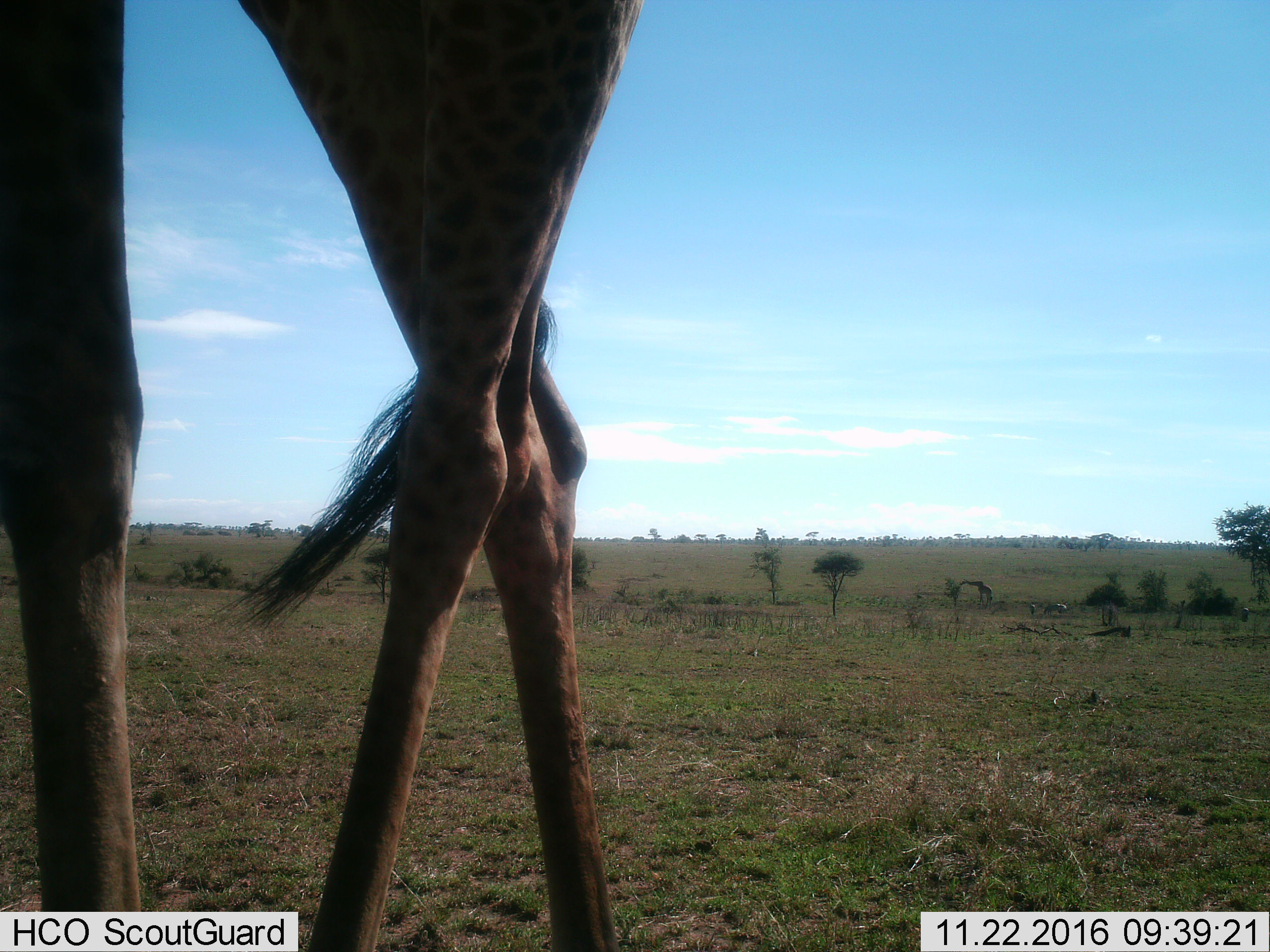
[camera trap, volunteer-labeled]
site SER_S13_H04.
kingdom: Animalia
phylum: Chordata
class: Mammalia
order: Artiodactyla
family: Giraffidae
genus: Giraffa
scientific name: Giraffa camelopardalis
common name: giraffe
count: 2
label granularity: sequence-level